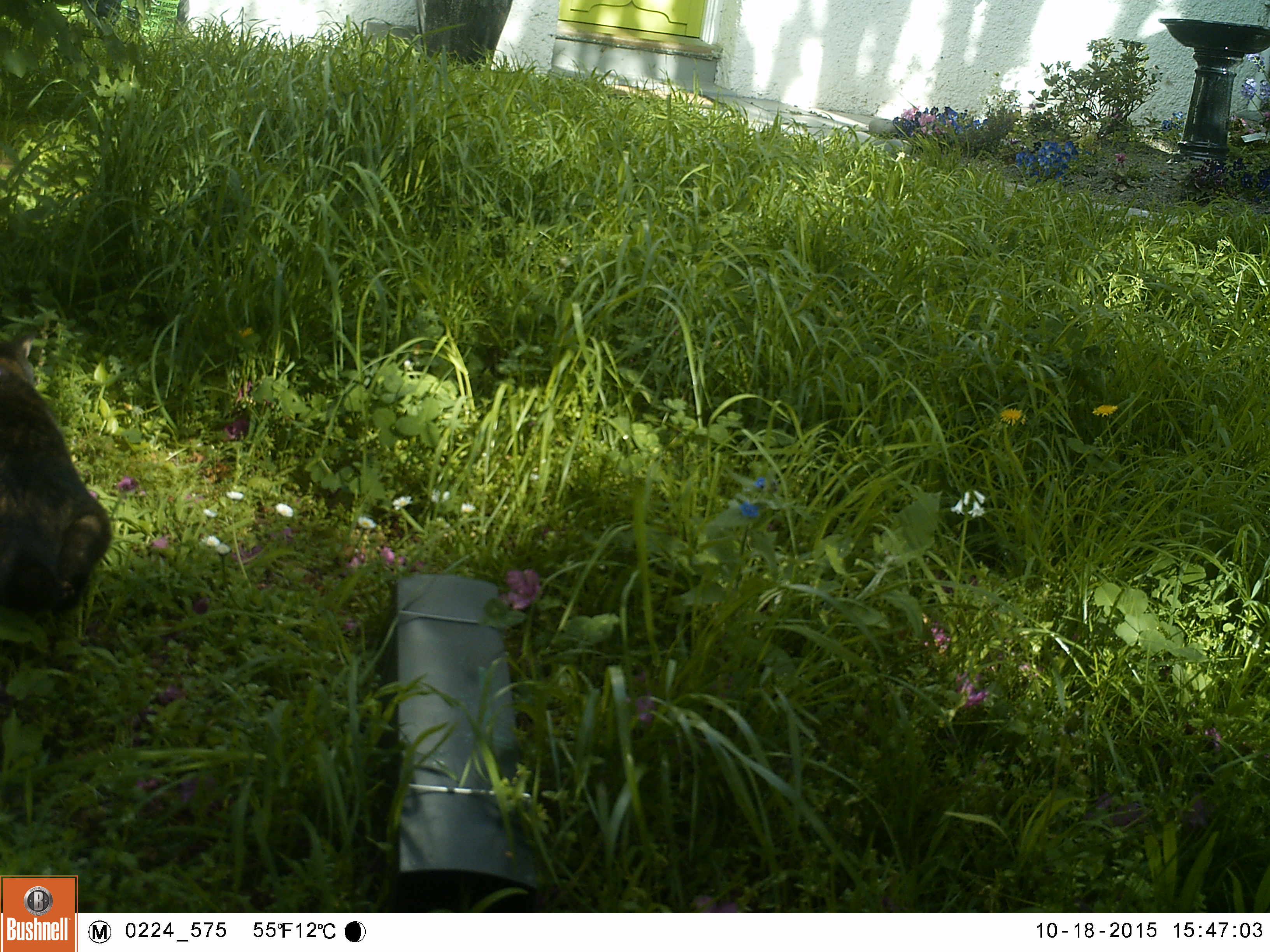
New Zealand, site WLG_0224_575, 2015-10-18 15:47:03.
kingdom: Animalia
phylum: Chordata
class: Mammalia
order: Carnivora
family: Felidae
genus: Felis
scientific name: Felis catus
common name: domestic cat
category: cat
Cat (domestic cat) (Felis catus).